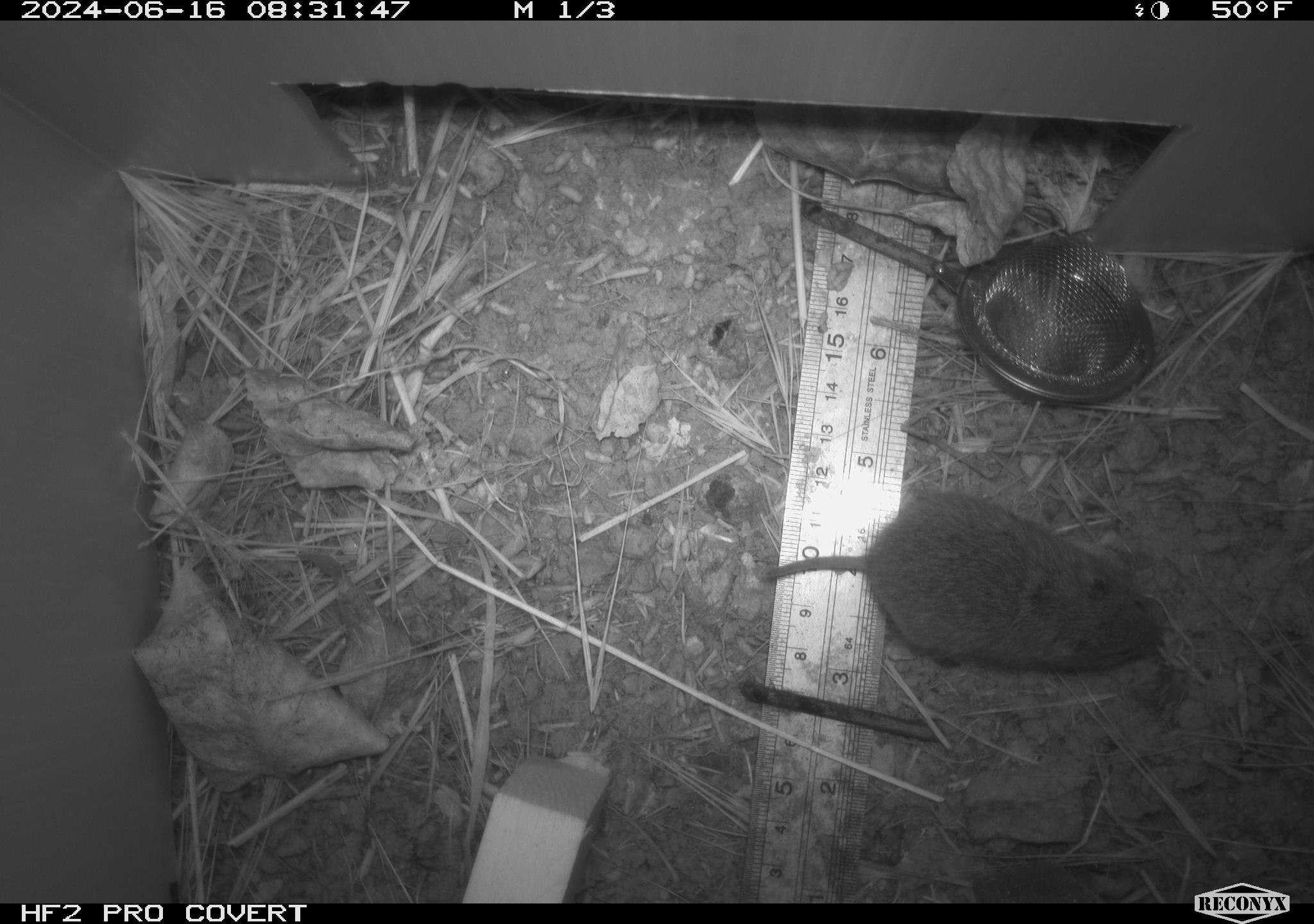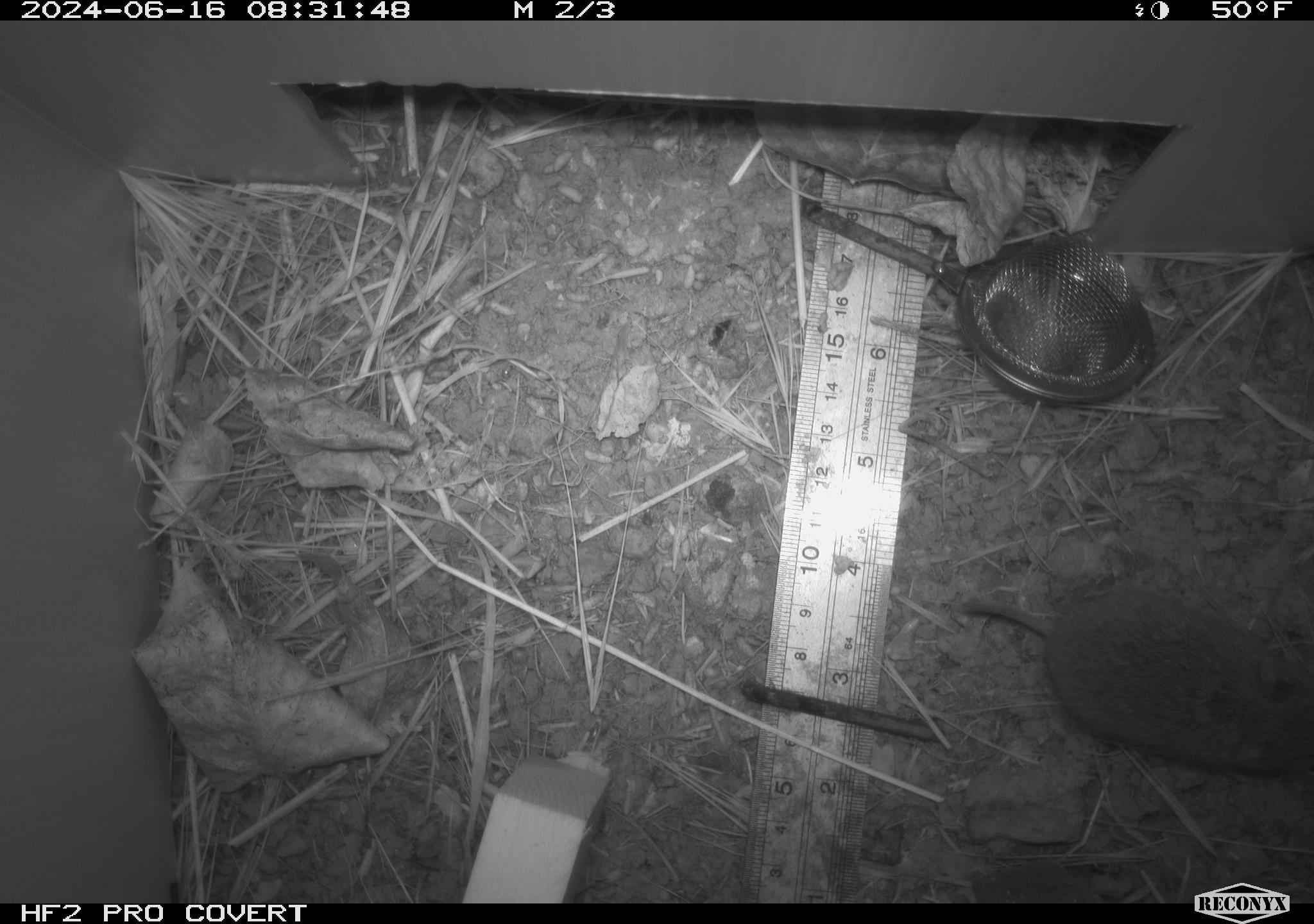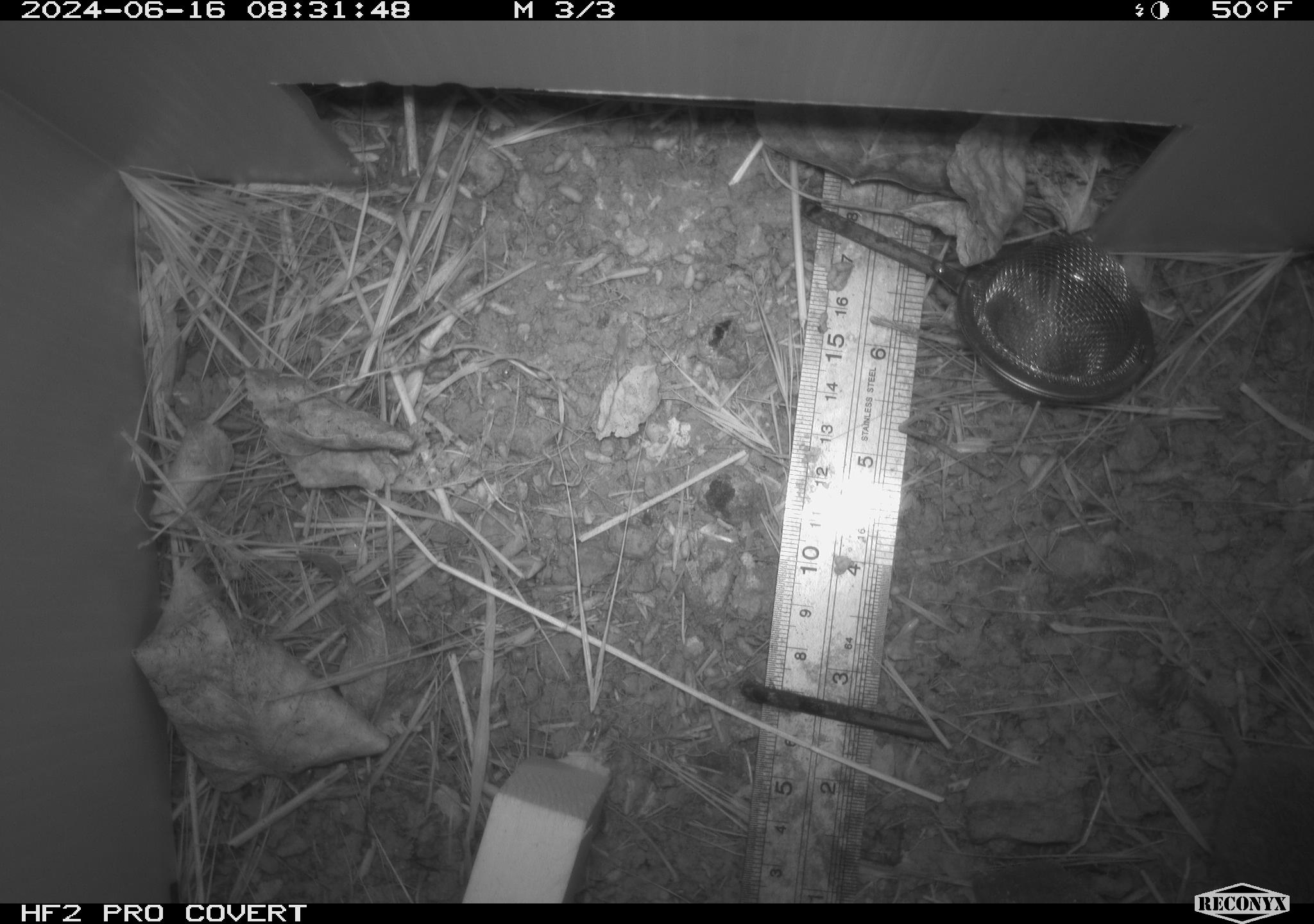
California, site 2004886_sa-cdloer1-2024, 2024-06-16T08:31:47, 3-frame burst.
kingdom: Animalia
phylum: Chordata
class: Mammalia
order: Rodentia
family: Cricetidae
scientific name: Arvicolinae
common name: voles, lemmings, and muskrats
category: arvicolinae subfamily